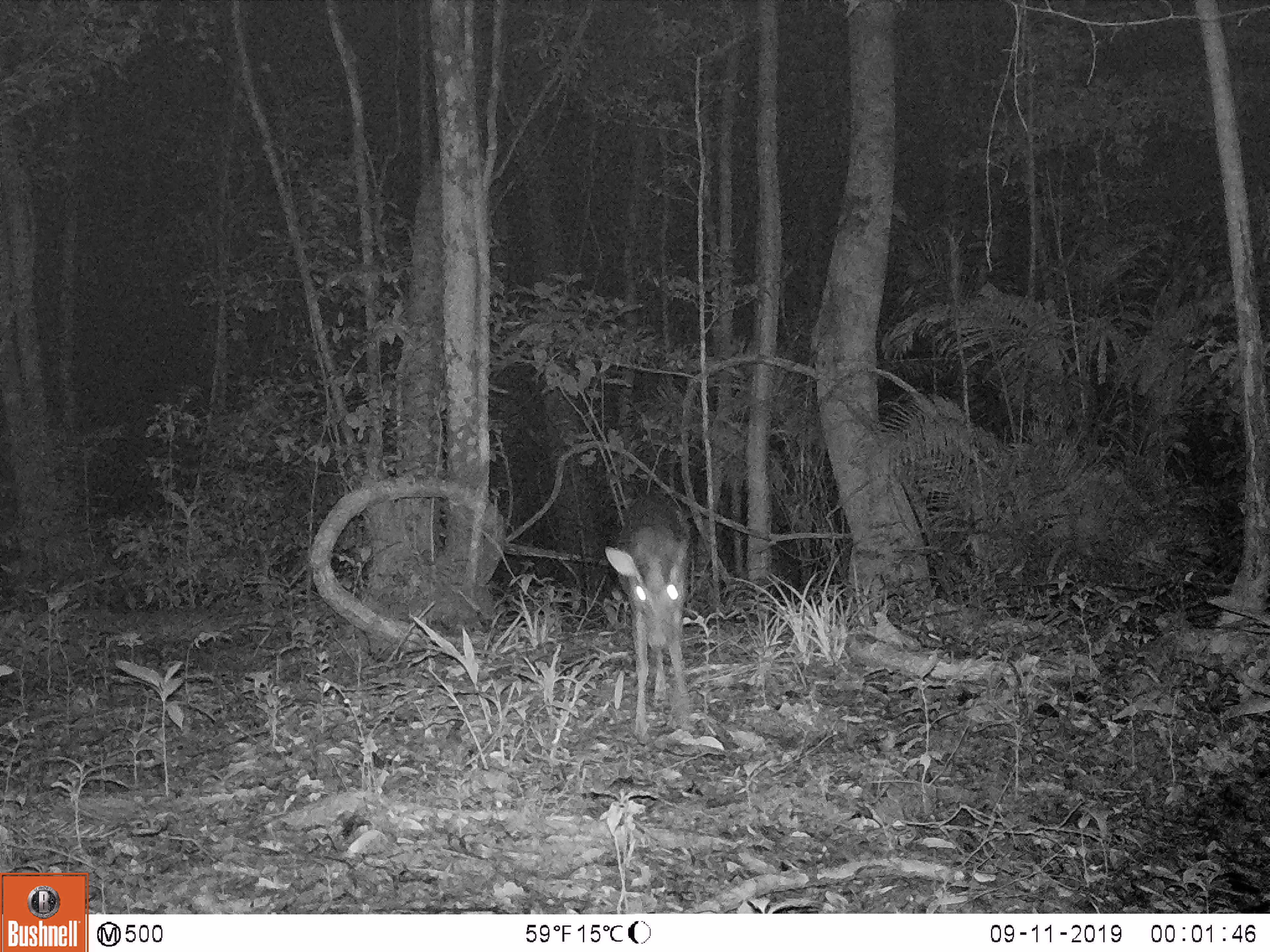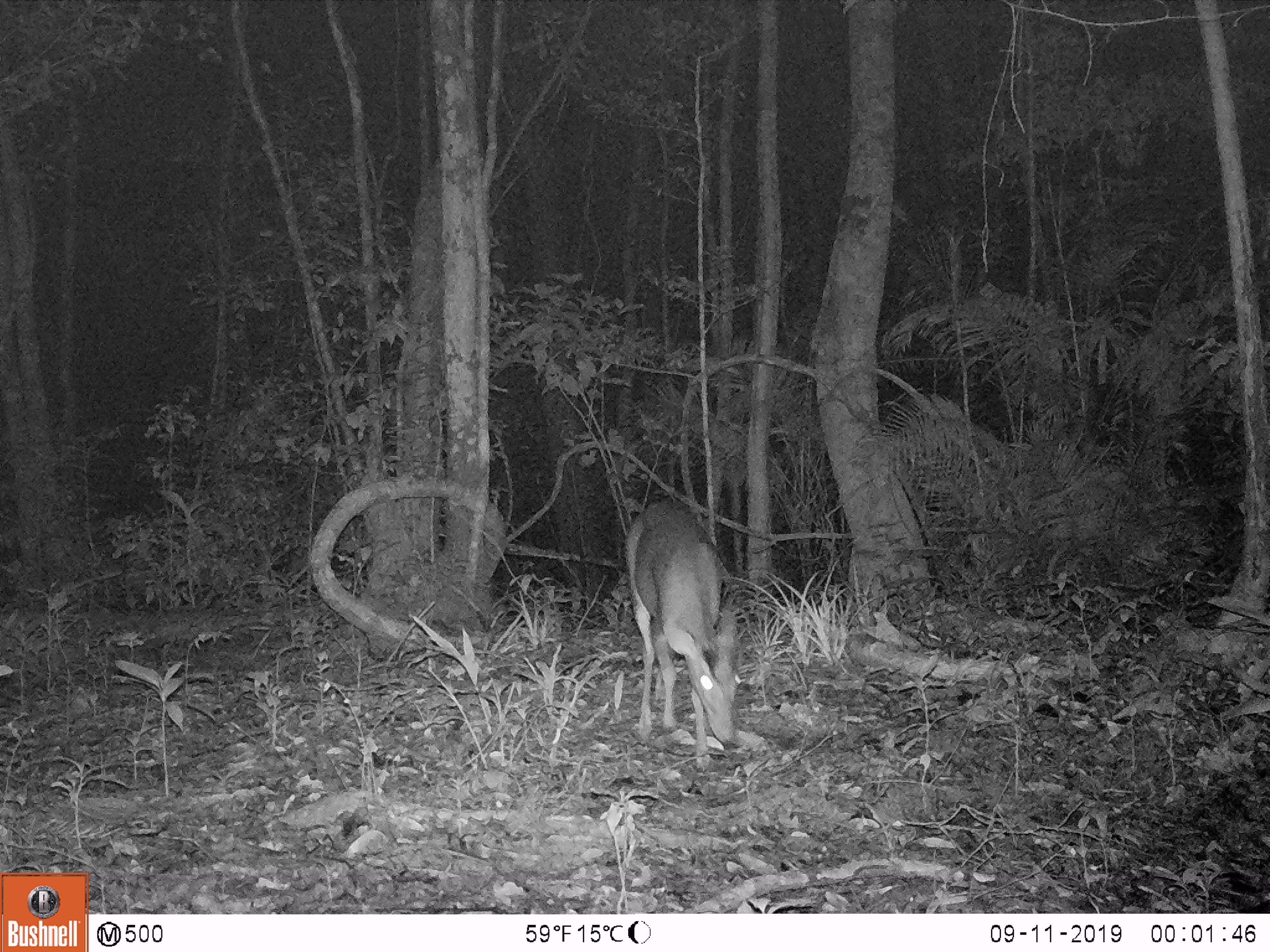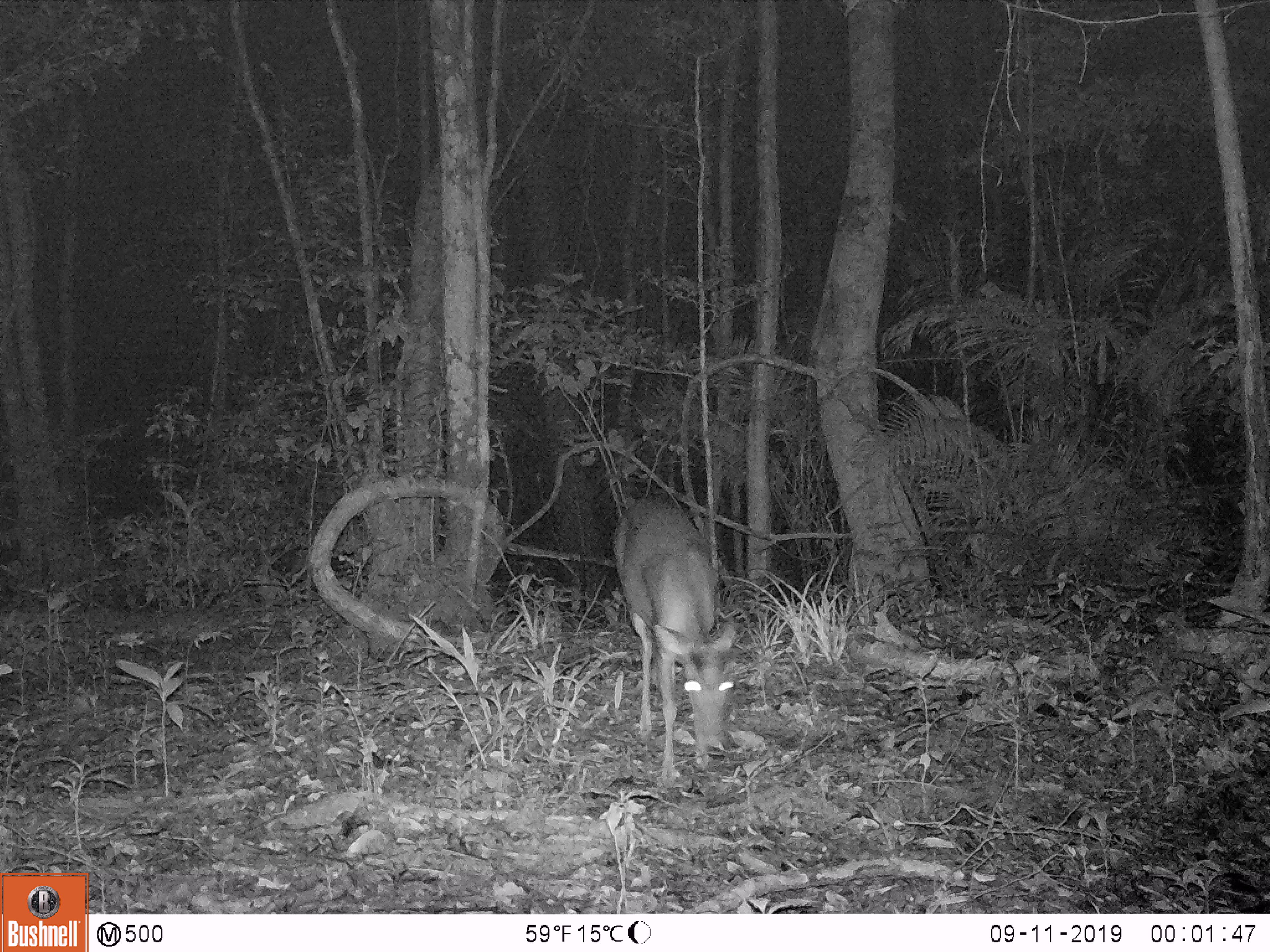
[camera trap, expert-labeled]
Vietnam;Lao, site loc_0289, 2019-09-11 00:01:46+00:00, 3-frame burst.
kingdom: Animalia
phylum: Chordata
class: Mammalia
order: Artiodactyla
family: Cervidae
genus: Muntiacus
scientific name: Muntiacus rooseveltorum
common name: roosevelt's muntjac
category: roosevelts muntjac group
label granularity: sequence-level